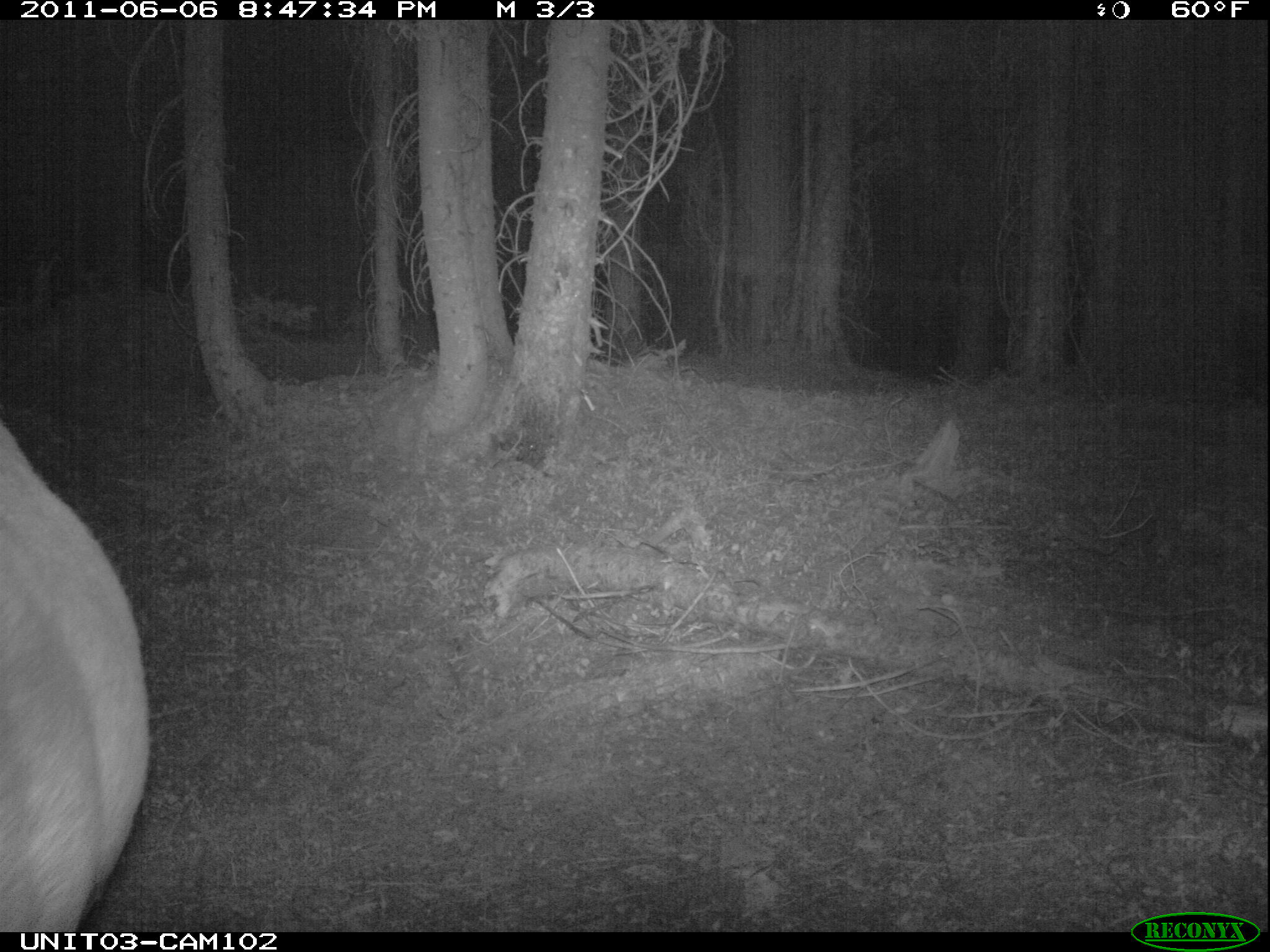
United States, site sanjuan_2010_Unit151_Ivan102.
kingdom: Animalia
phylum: Chordata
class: Mammalia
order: Artiodactyla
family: Cervidae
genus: Cervus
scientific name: Cervus elaphus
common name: red deer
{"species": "Cervus elaphus (red deer)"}